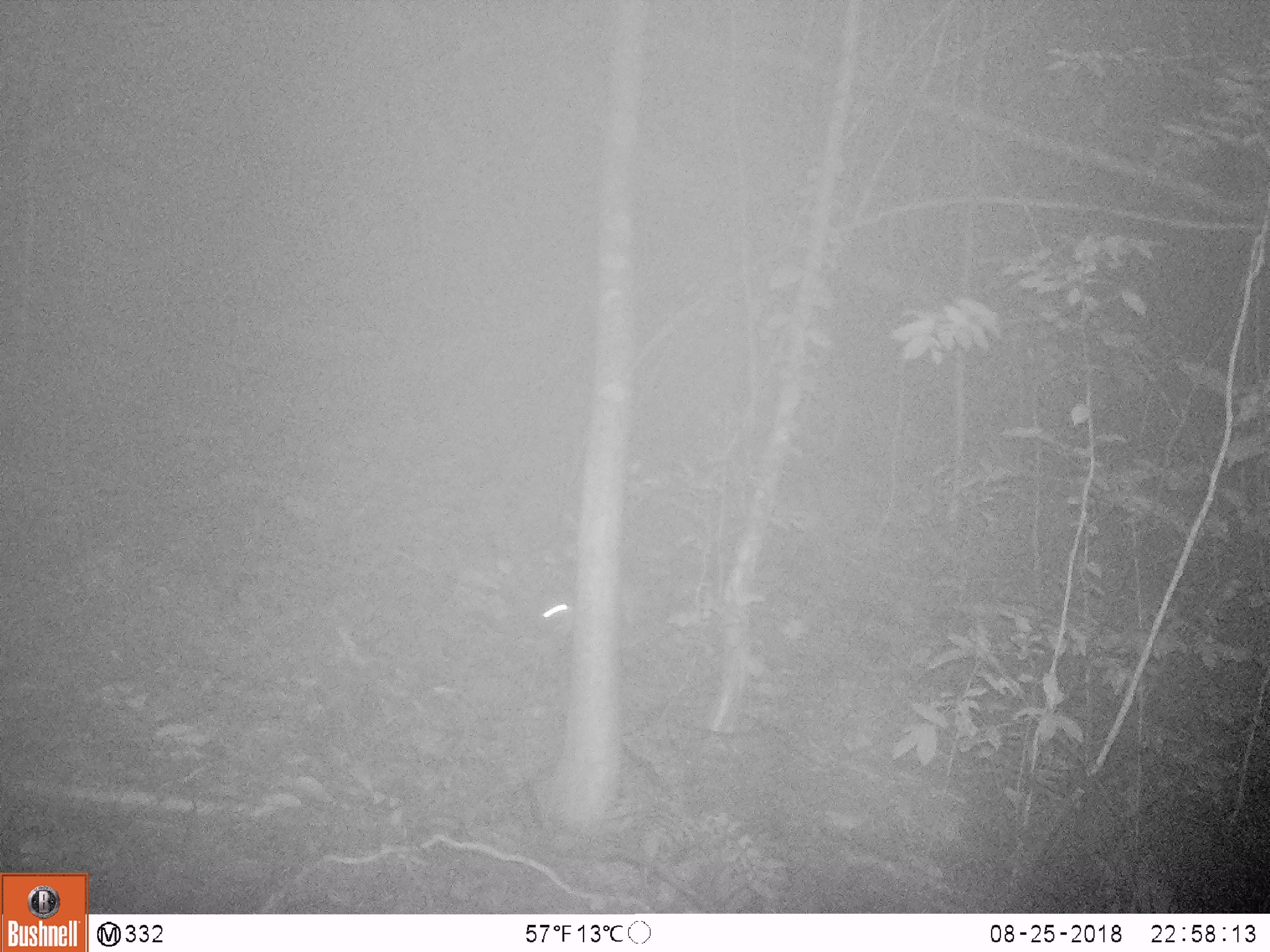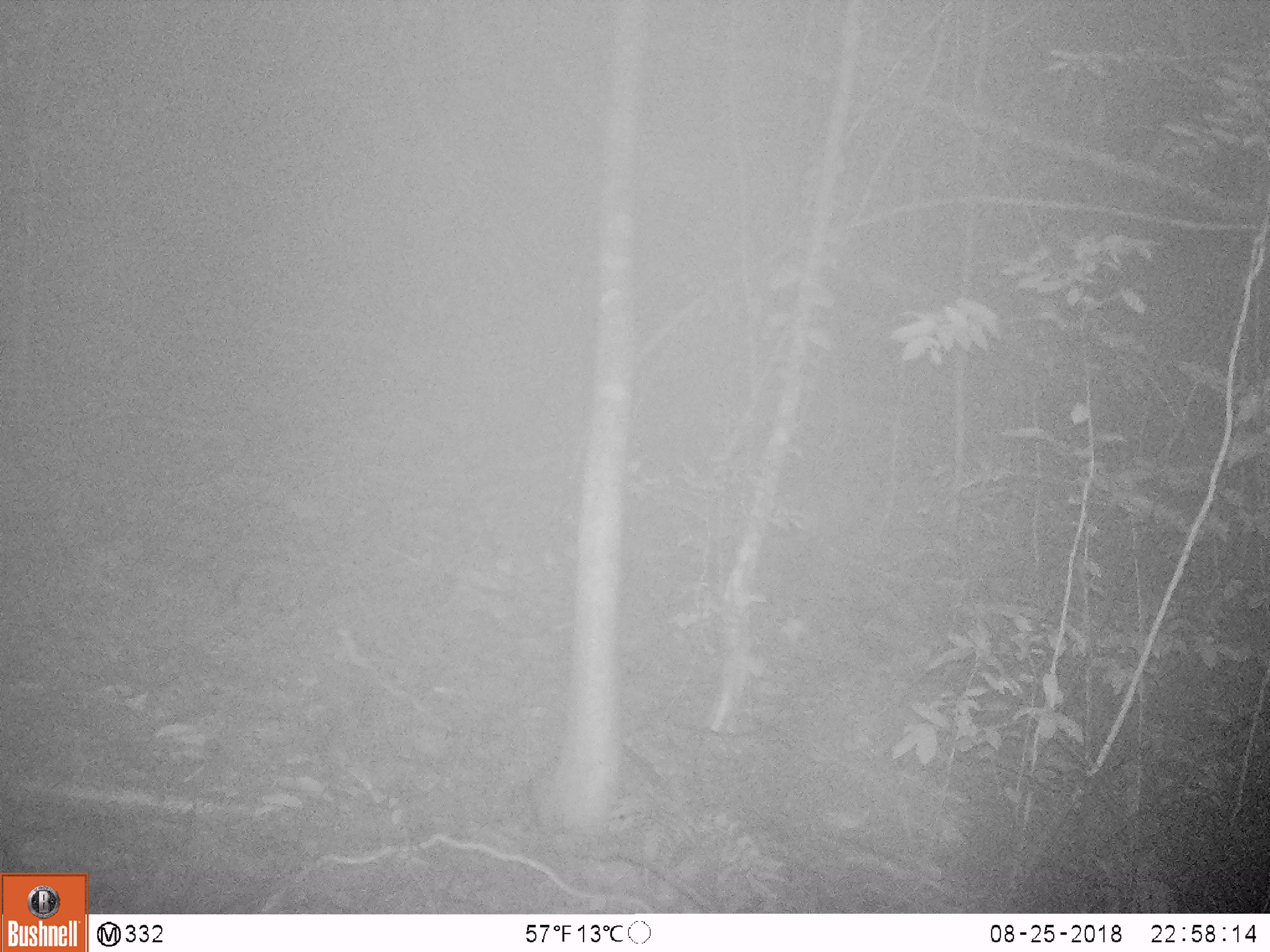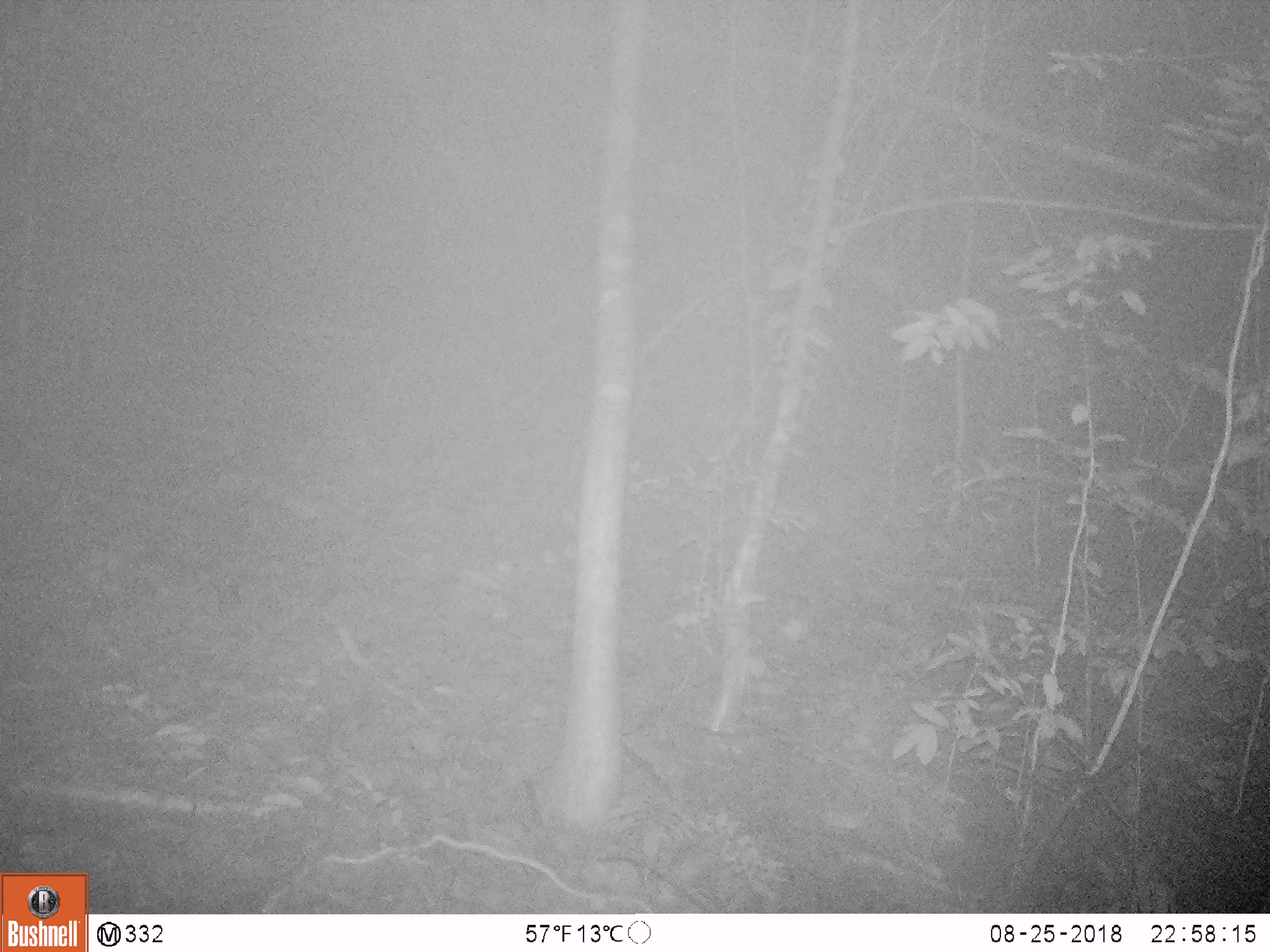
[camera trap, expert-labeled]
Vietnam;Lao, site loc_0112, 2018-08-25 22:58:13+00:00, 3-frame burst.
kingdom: Animalia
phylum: Chordata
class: Mammalia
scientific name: Mammalia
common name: mammal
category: unidentified small mammal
Unidentified small mammal (mammal) (Mammalia). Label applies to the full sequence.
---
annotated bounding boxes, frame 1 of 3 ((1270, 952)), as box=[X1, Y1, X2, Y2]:
unidentified small mammal: box=[519, 590, 573, 639]